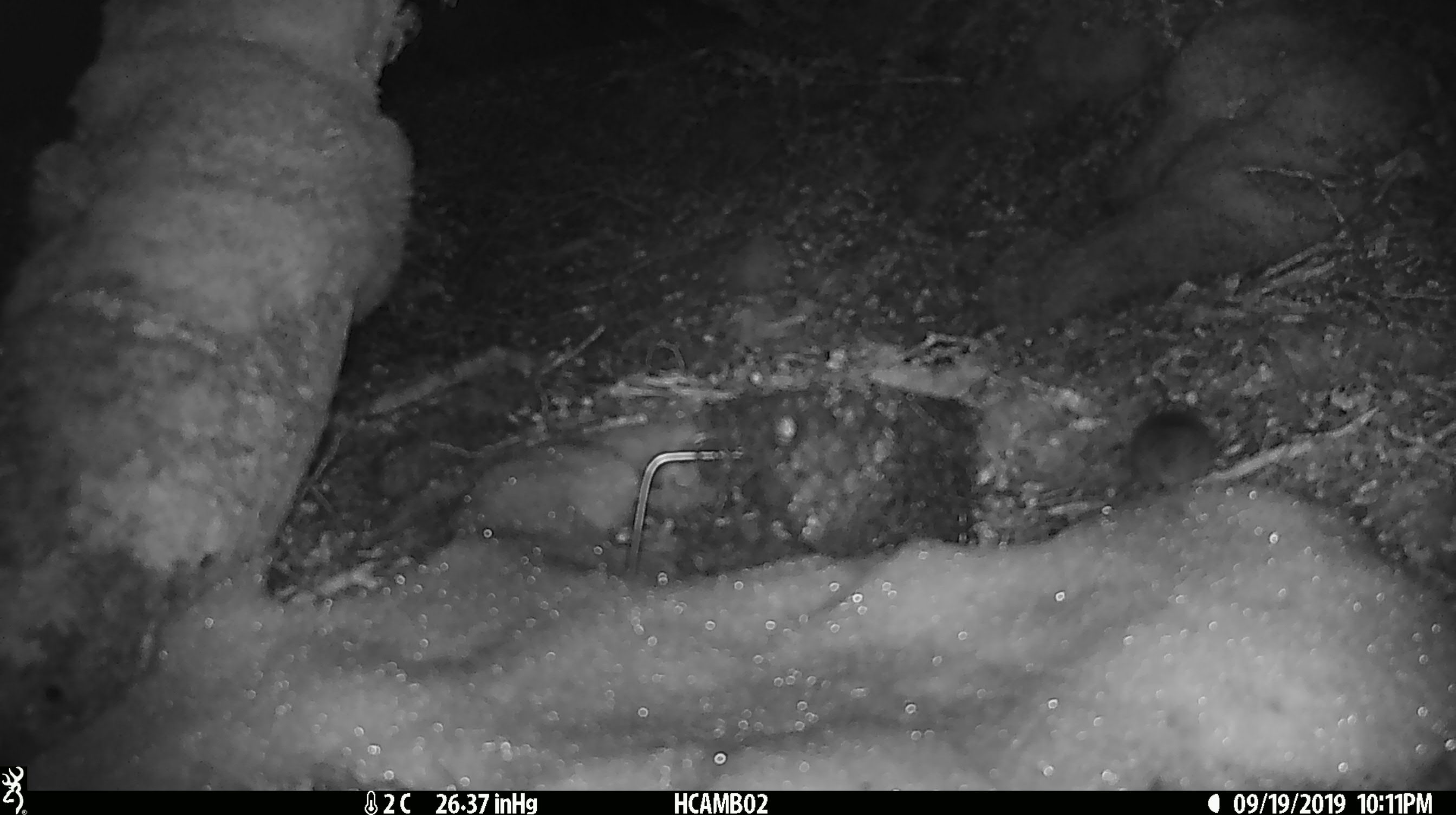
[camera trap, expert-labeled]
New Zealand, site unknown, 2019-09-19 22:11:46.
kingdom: Animalia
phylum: Chordata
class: Mammalia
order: Rodentia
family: Muridae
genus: Mus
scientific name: Mus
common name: mouse